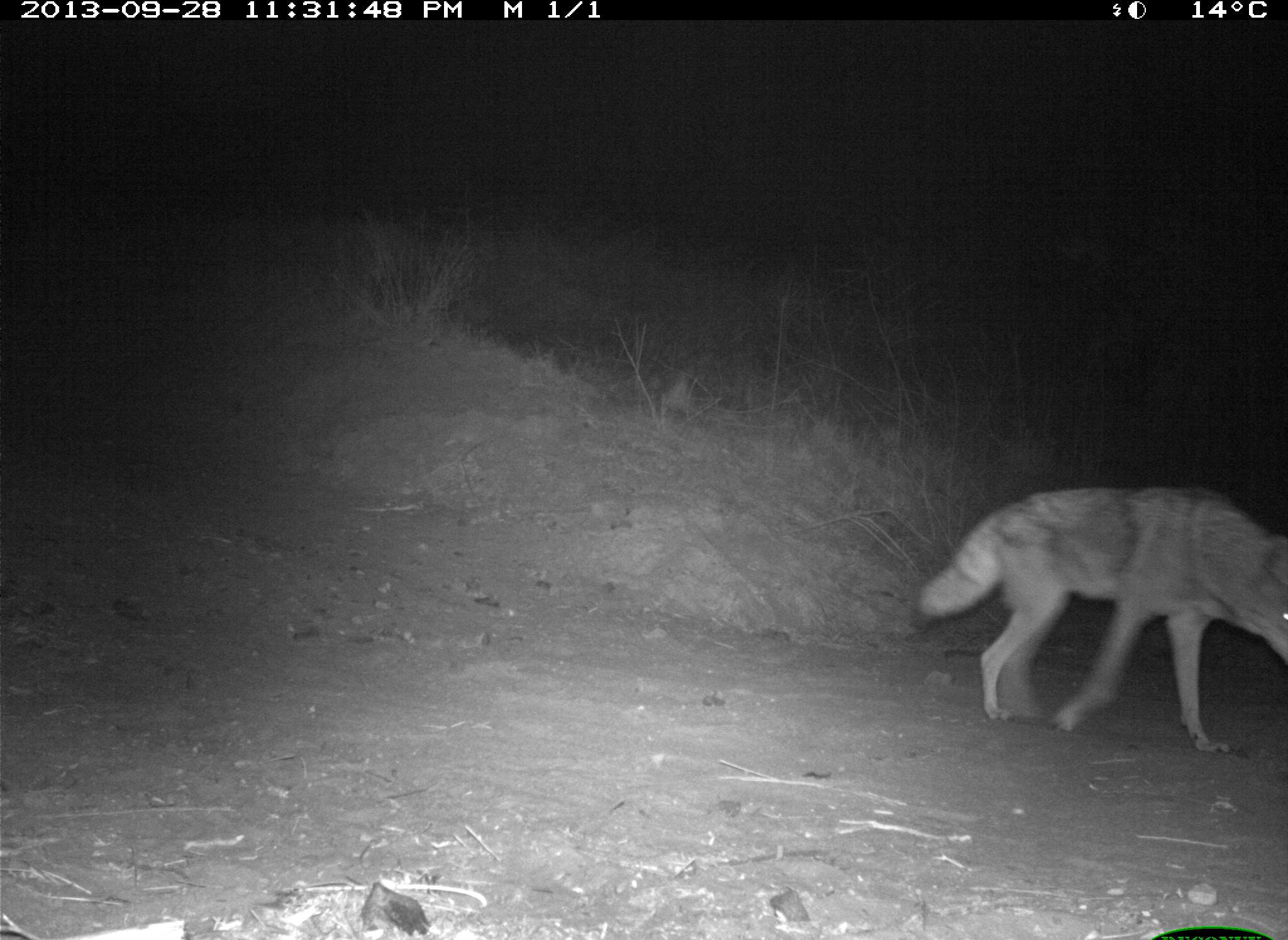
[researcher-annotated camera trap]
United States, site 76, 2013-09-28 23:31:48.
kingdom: Animalia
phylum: Chordata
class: Mammalia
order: Carnivora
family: Canidae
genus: Canis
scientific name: Canis latrans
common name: coyote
Coyote (Canis latrans).